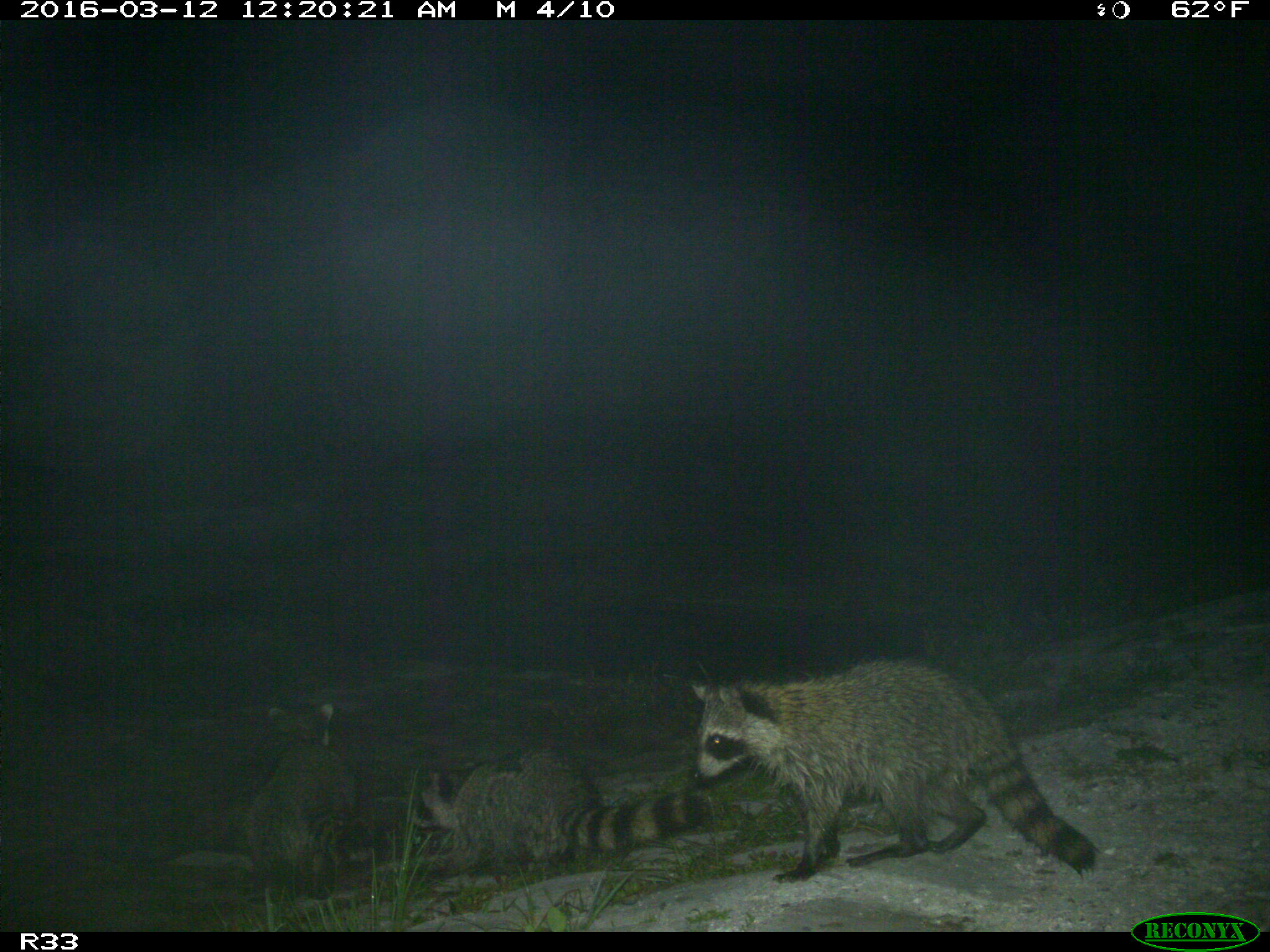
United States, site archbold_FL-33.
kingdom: Animalia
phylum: Chordata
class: Mammalia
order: Carnivora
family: Procyonidae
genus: Procyon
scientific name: Procyon lotor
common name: common raccoon